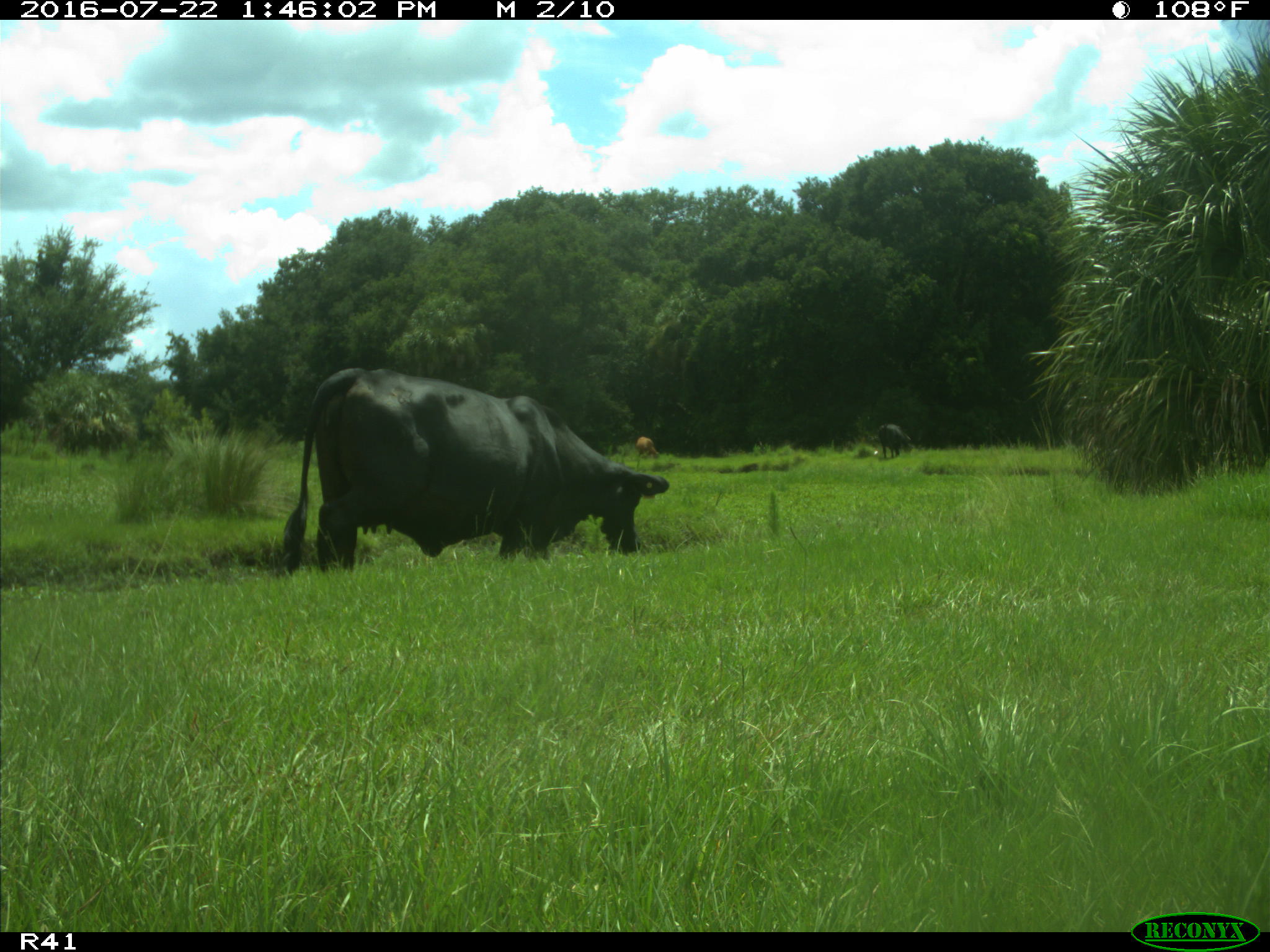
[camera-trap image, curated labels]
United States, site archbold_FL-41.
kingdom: Animalia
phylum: Chordata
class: Mammalia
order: Artiodactyla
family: Bovidae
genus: Bos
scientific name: Bos taurus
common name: domestic cow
Bos taurus (domestic cow).